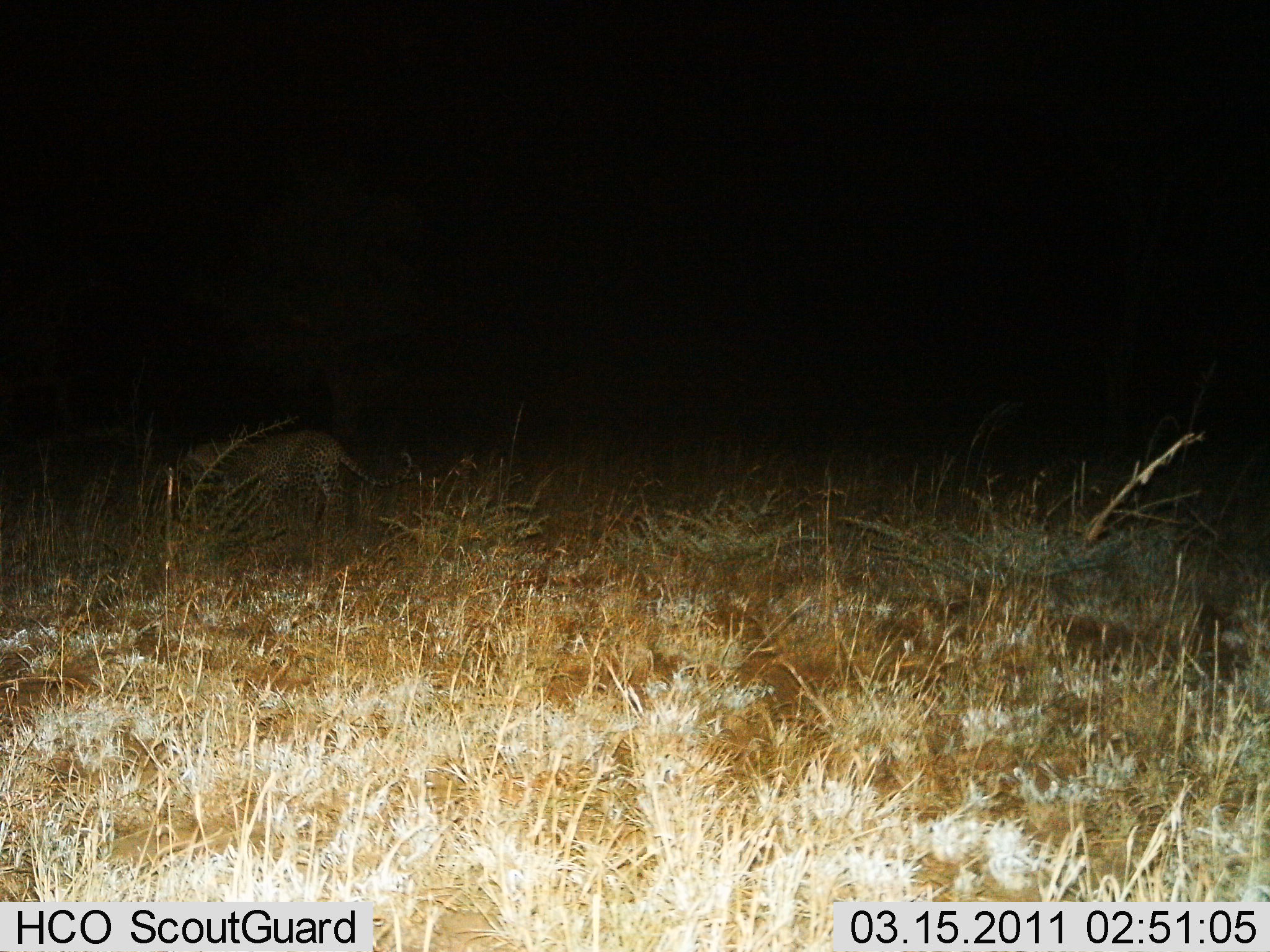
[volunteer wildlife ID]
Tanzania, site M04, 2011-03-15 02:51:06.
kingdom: Animalia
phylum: Chordata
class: Mammalia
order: Carnivora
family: Felidae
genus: Panthera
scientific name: Panthera pardus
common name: leopard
Leopard (Panthera pardus), count 1. Behavior (volunteer vote fractions): standing 40%, resting 0%, moving 60%, interacting 0%. Young present (vote fraction): 0%. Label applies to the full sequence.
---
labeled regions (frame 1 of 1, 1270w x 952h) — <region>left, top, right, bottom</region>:
animal: <region>164, 429, 413, 542</region>